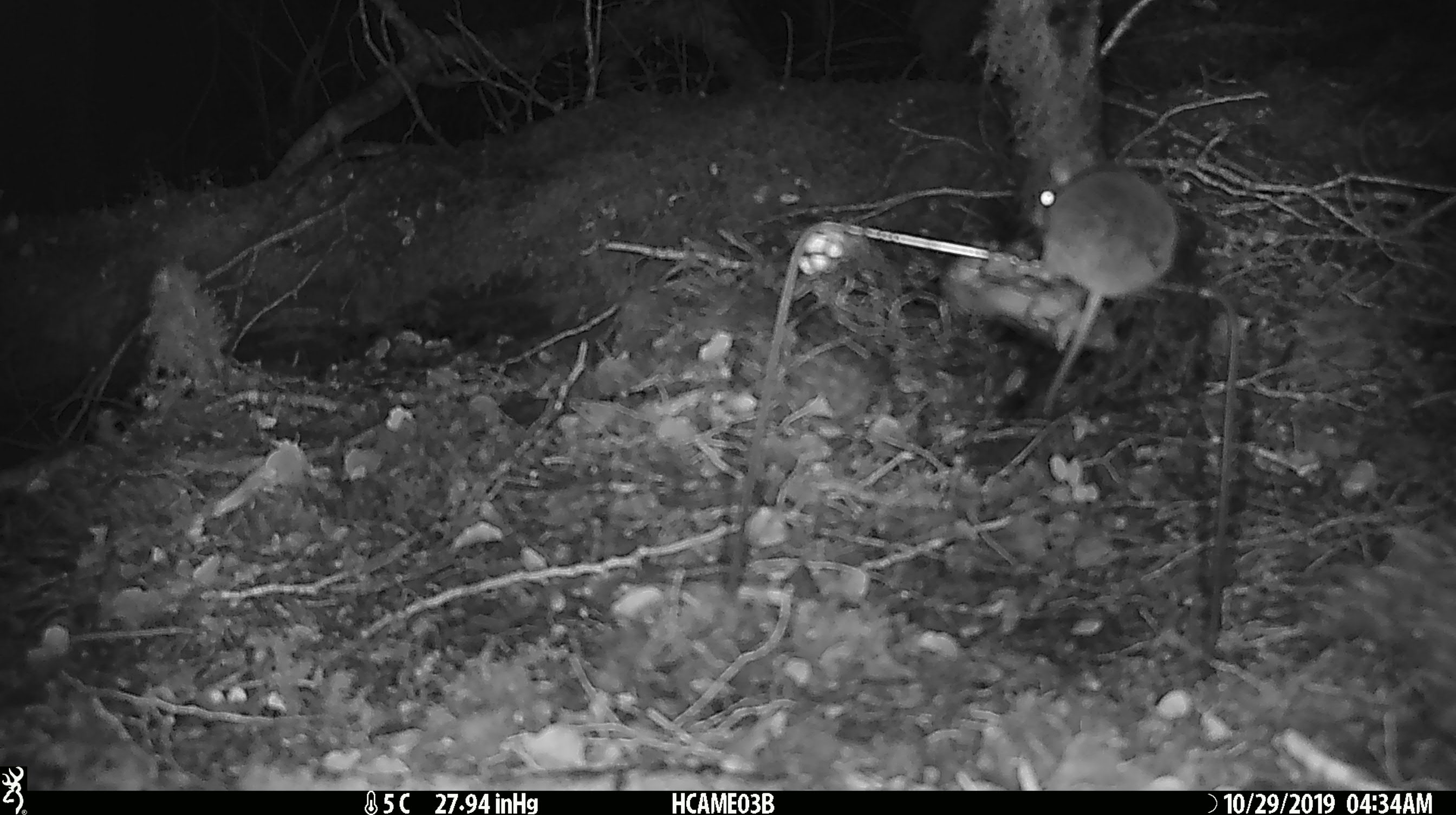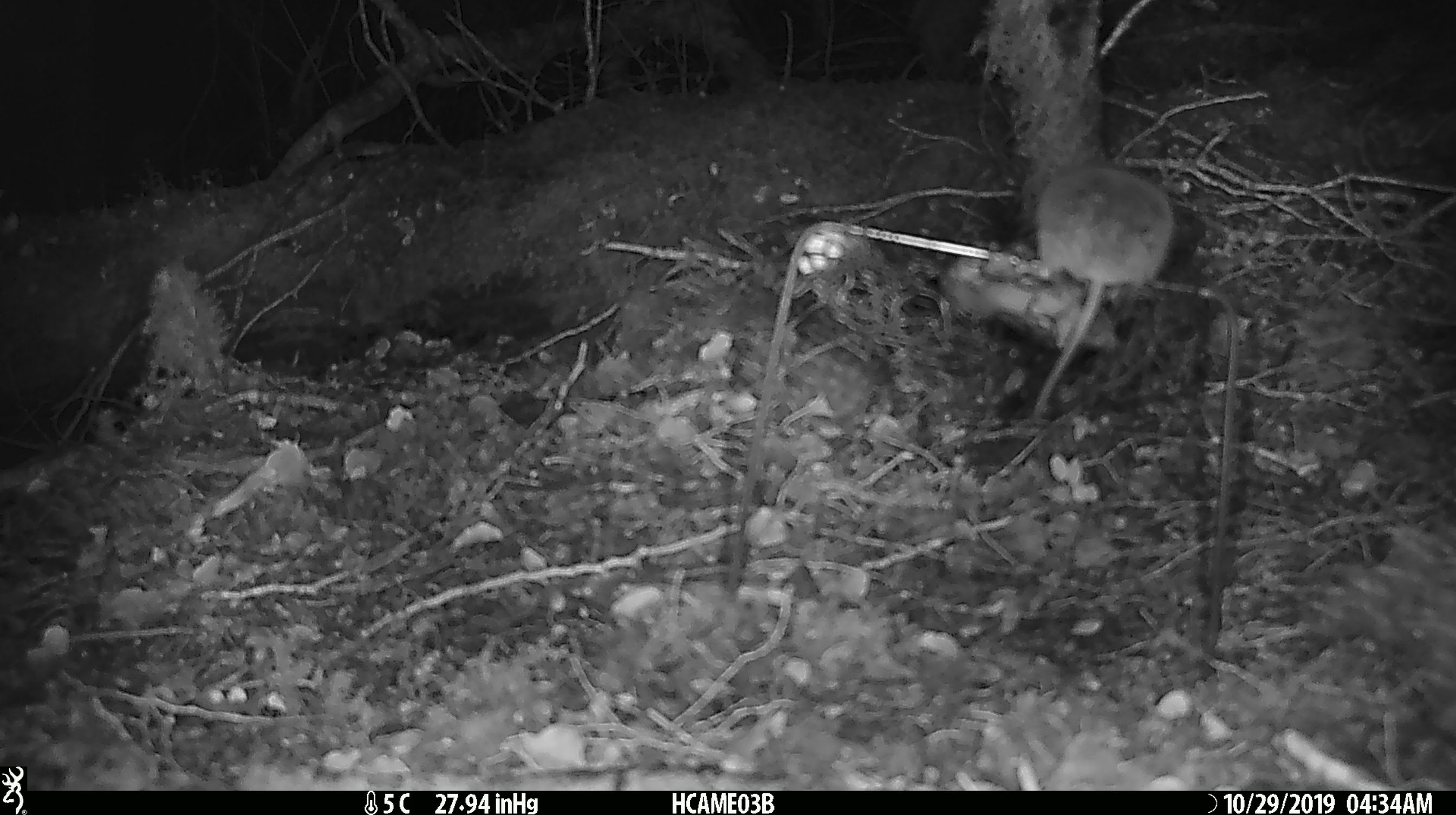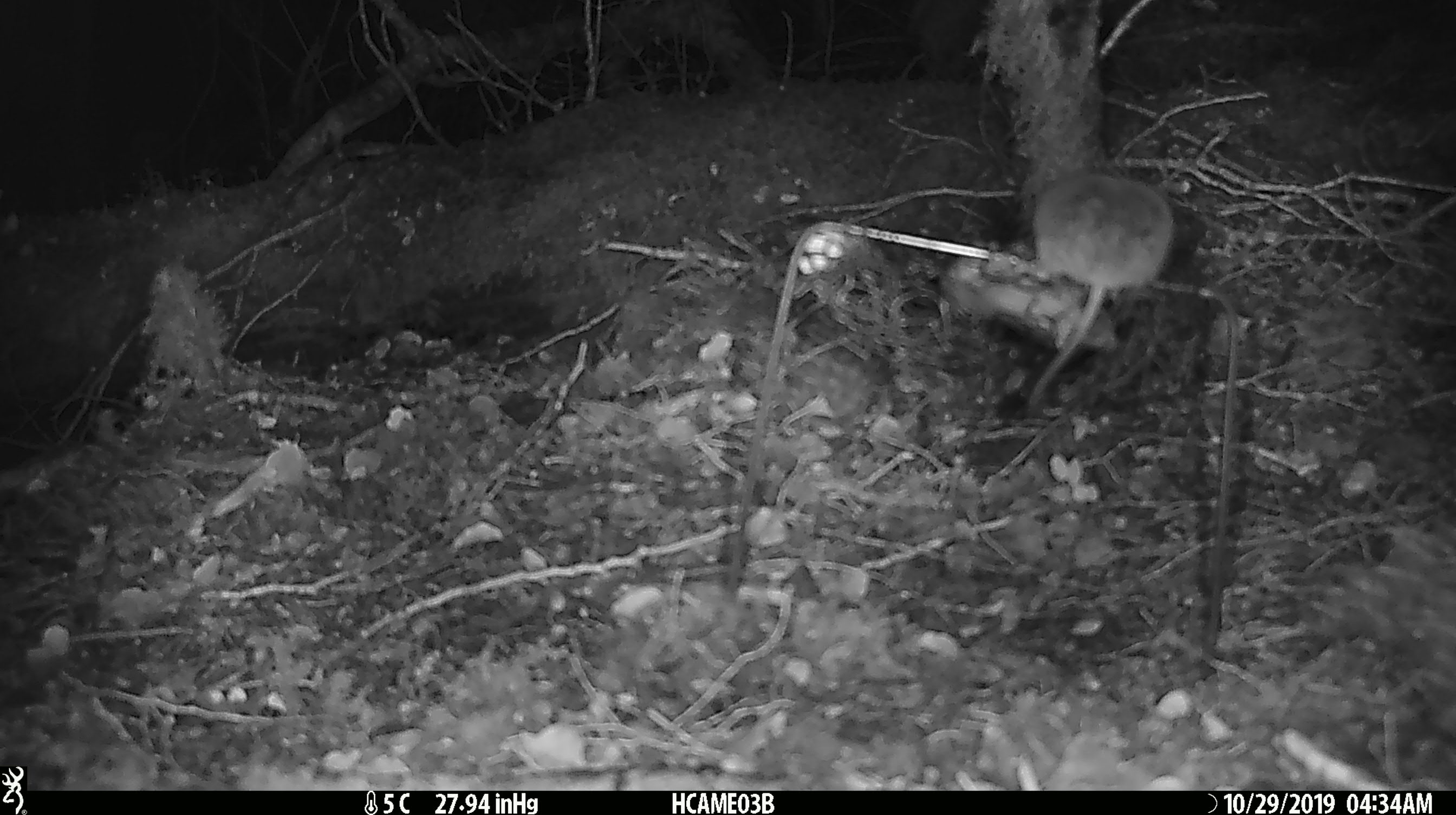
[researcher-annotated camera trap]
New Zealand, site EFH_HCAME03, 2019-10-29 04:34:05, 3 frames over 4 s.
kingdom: Animalia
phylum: Chordata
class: Mammalia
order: Rodentia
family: Muridae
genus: Mus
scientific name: Mus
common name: mouse